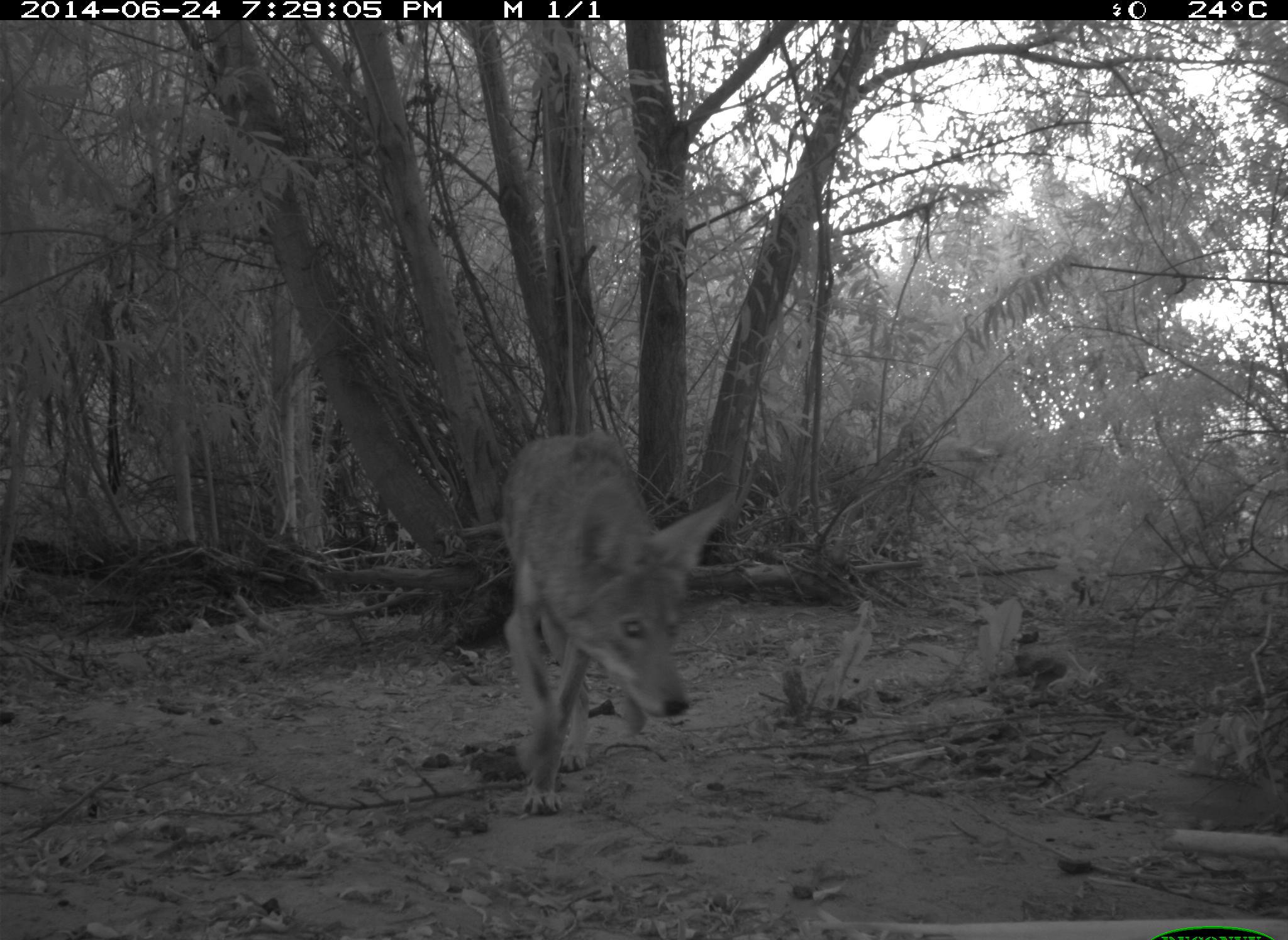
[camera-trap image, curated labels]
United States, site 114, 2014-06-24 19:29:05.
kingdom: Animalia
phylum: Chordata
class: Mammalia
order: Carnivora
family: Canidae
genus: Canis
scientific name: Canis latrans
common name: coyote